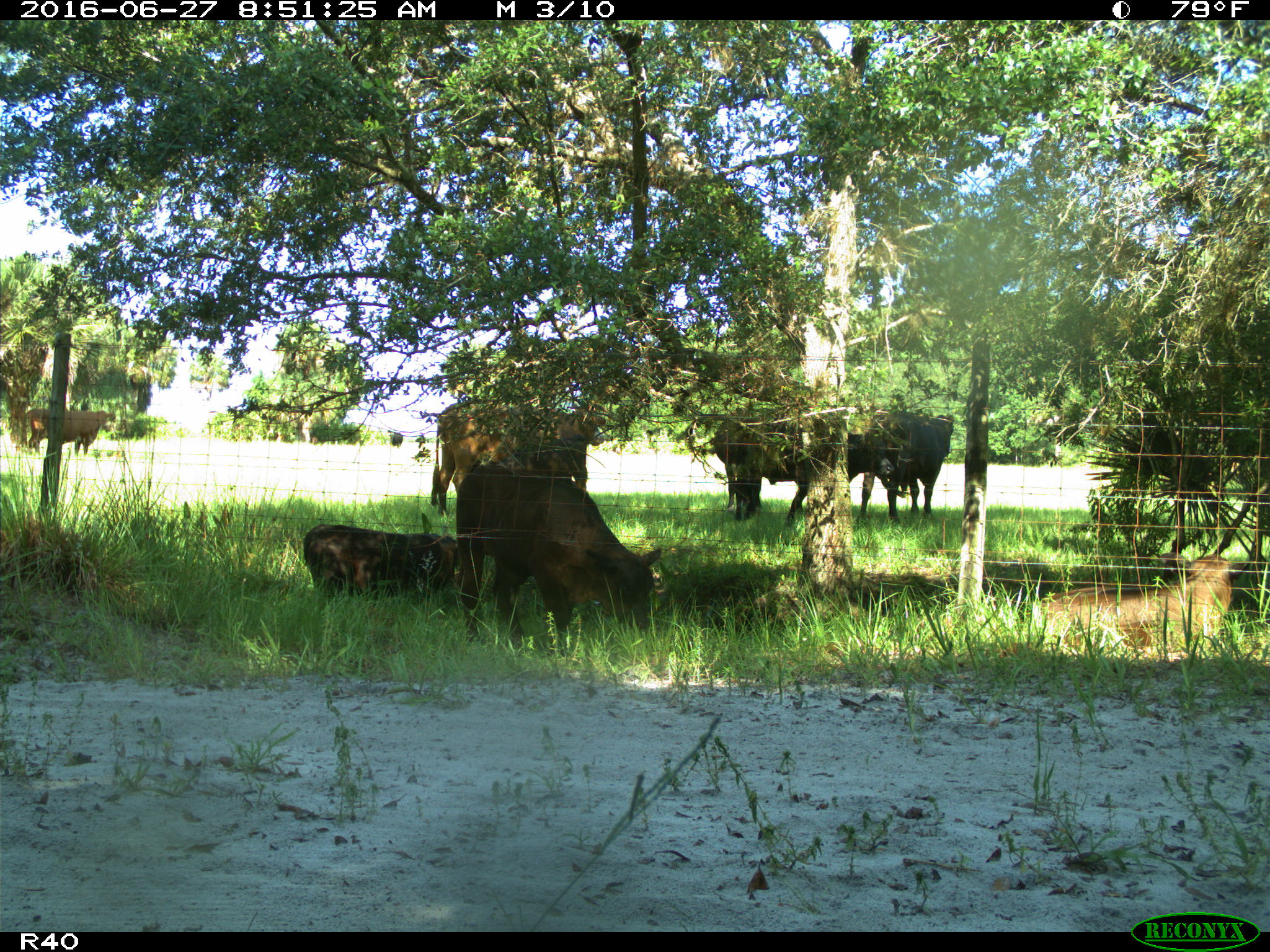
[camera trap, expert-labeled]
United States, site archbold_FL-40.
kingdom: Animalia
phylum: Chordata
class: Mammalia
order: Artiodactyla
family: Bovidae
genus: Bos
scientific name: Bos taurus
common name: domestic cow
Bos taurus (domestic cow).